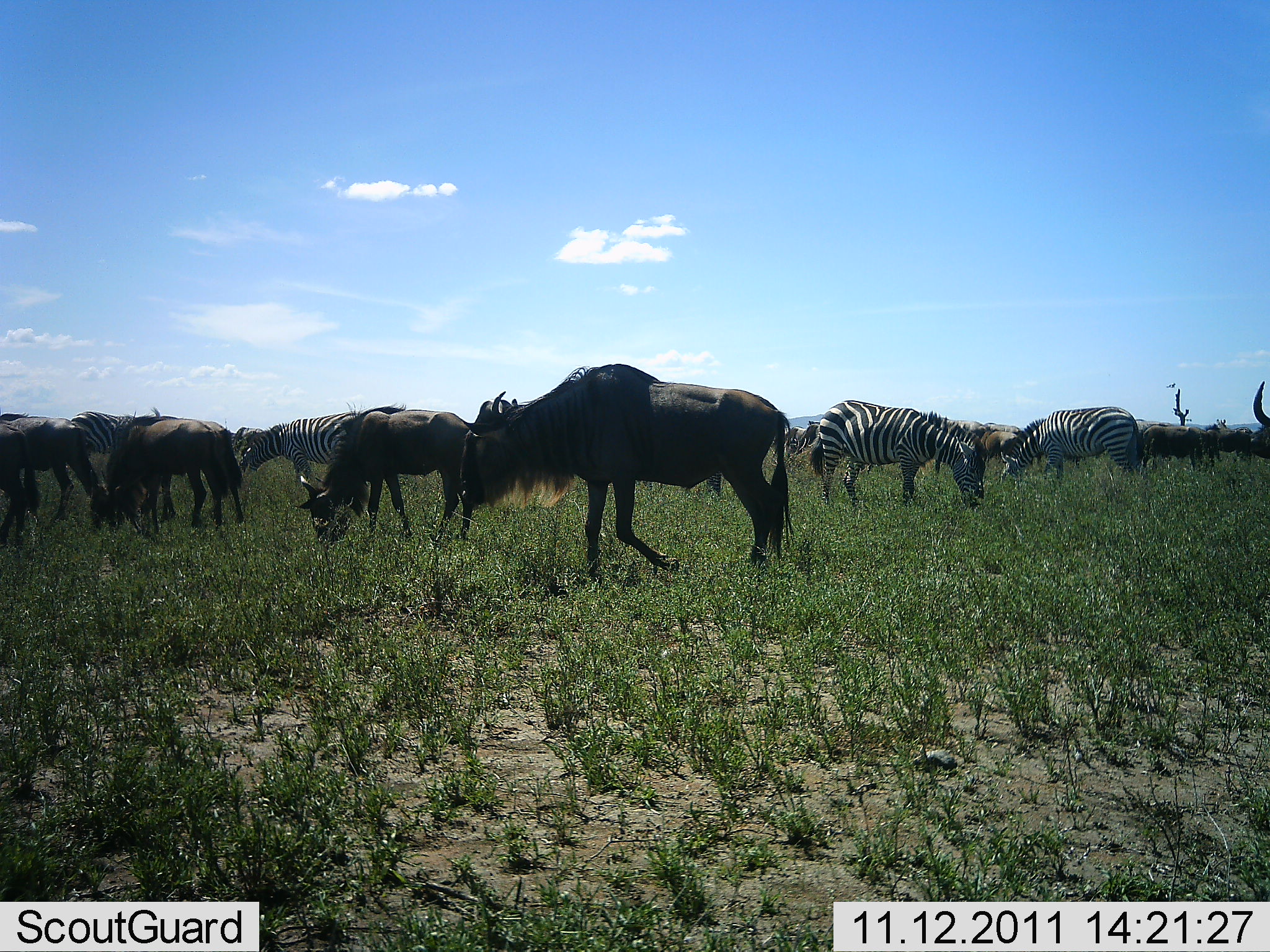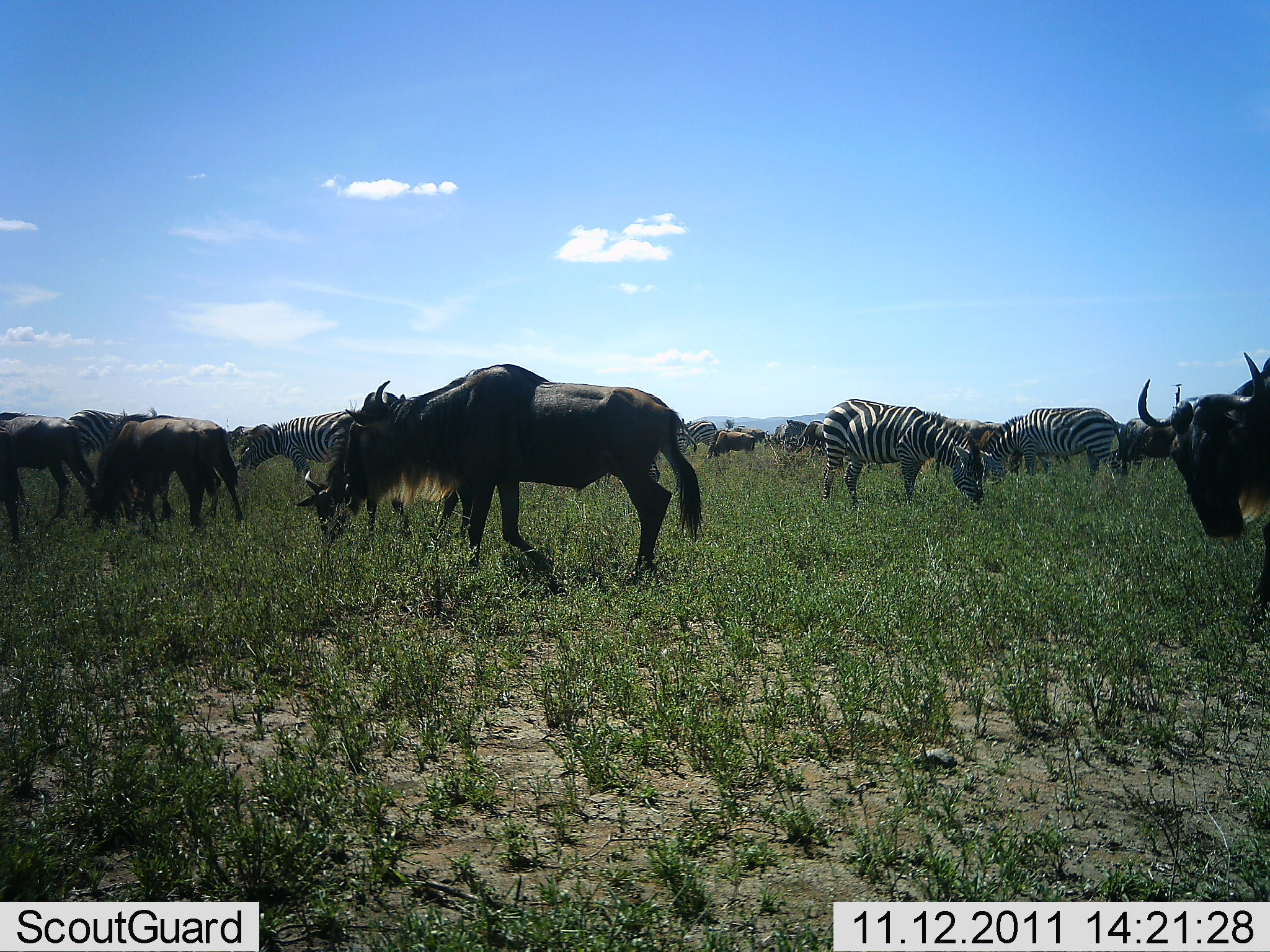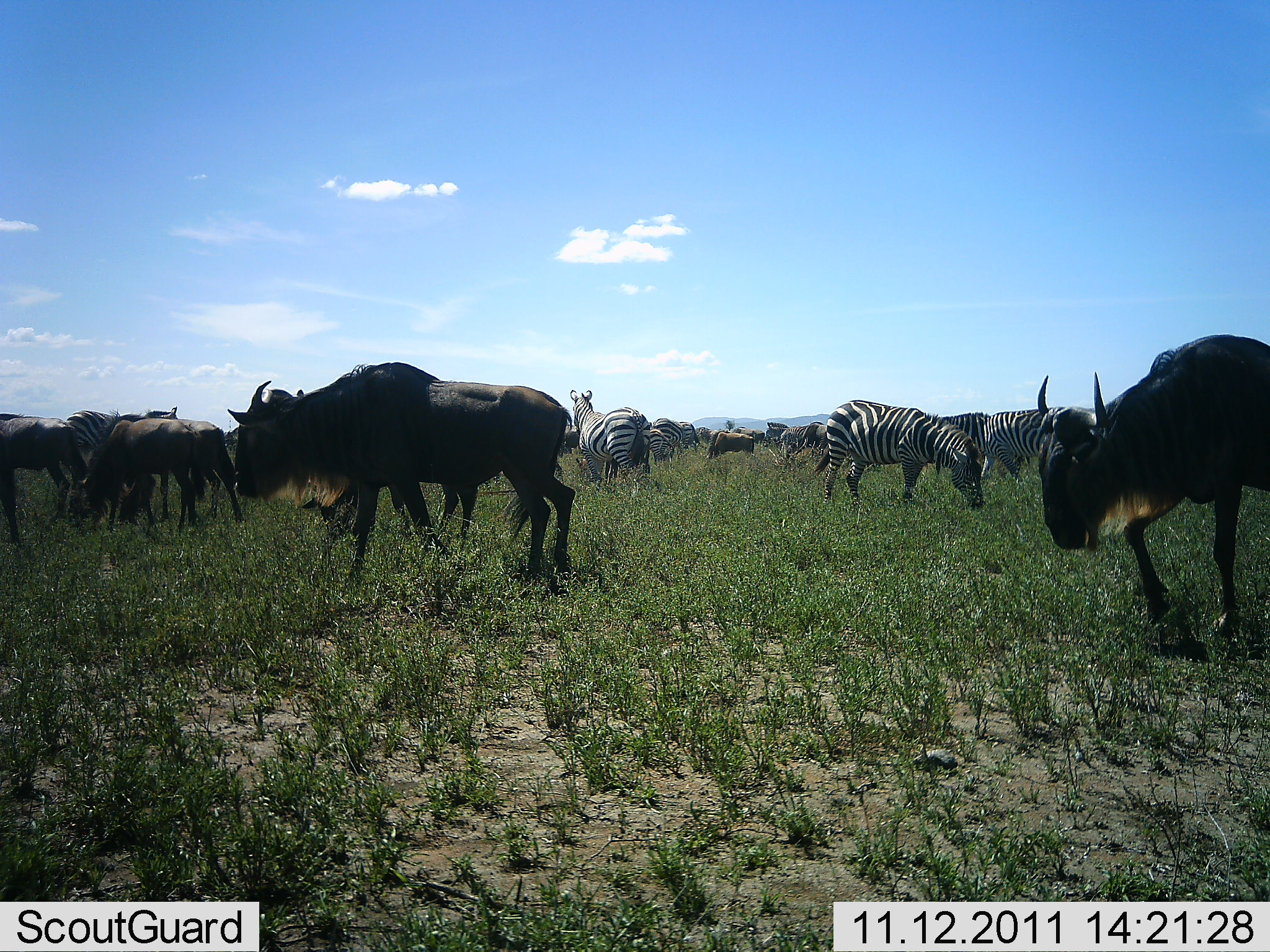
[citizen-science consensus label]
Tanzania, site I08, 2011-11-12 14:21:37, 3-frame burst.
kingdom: Animalia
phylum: Chordata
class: Mammalia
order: Artiodactyla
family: Bovidae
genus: Connochaetes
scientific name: Connochaetes taurinus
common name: blue wildebeest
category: wildebeest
Wildebeest (blue wildebeest) (Connochaetes taurinus), count 7. Behavior (volunteer vote fractions): standing 38%, resting 0%, moving 69%, interacting 0%. Young present (vote fraction): 0%. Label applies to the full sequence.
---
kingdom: Animalia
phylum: Chordata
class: Mammalia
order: Perissodactyla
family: Equidae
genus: Equus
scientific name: Equus quagga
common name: plains zebra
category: zebra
Zebra (plains zebra) (Equus quagga), count 5. Behavior (volunteer vote fractions): standing 36%, resting 0%, moving 7%, interacting 0%. Young present (vote fraction): 0%. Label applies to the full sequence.